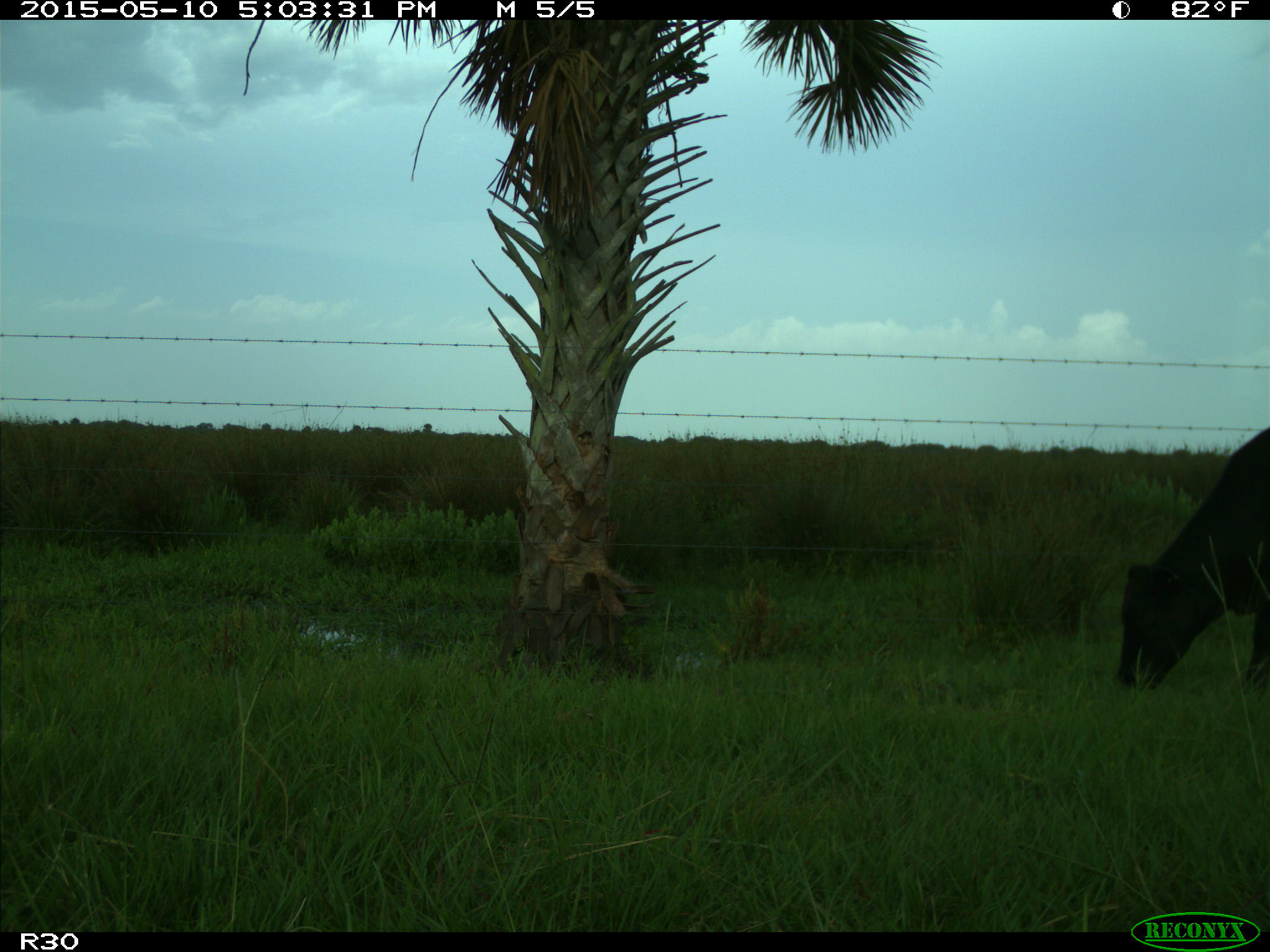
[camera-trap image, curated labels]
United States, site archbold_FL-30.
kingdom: Animalia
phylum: Chordata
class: Mammalia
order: Artiodactyla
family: Bovidae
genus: Bos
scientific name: Bos taurus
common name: domestic cow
Bos taurus (domestic cow).